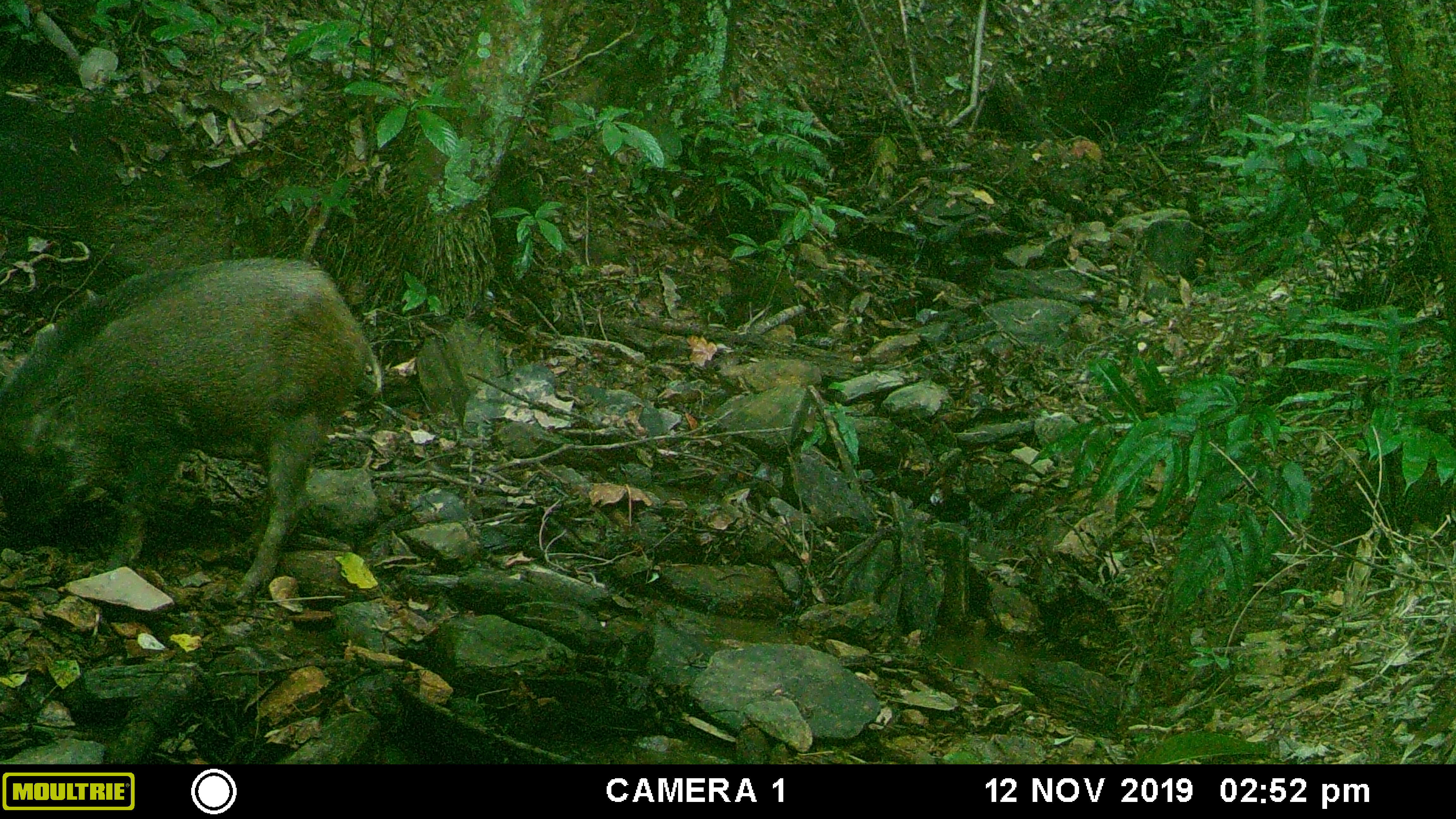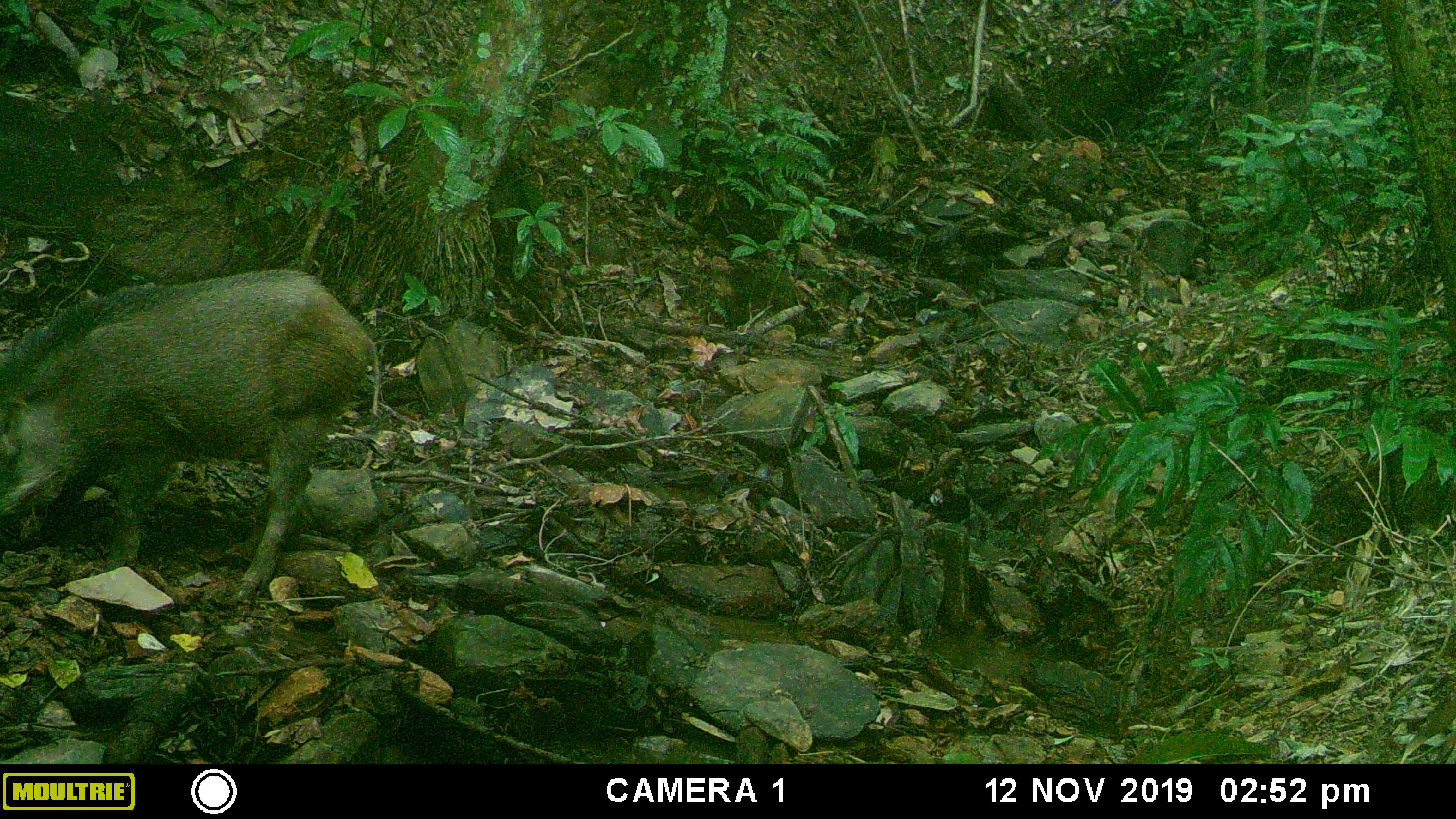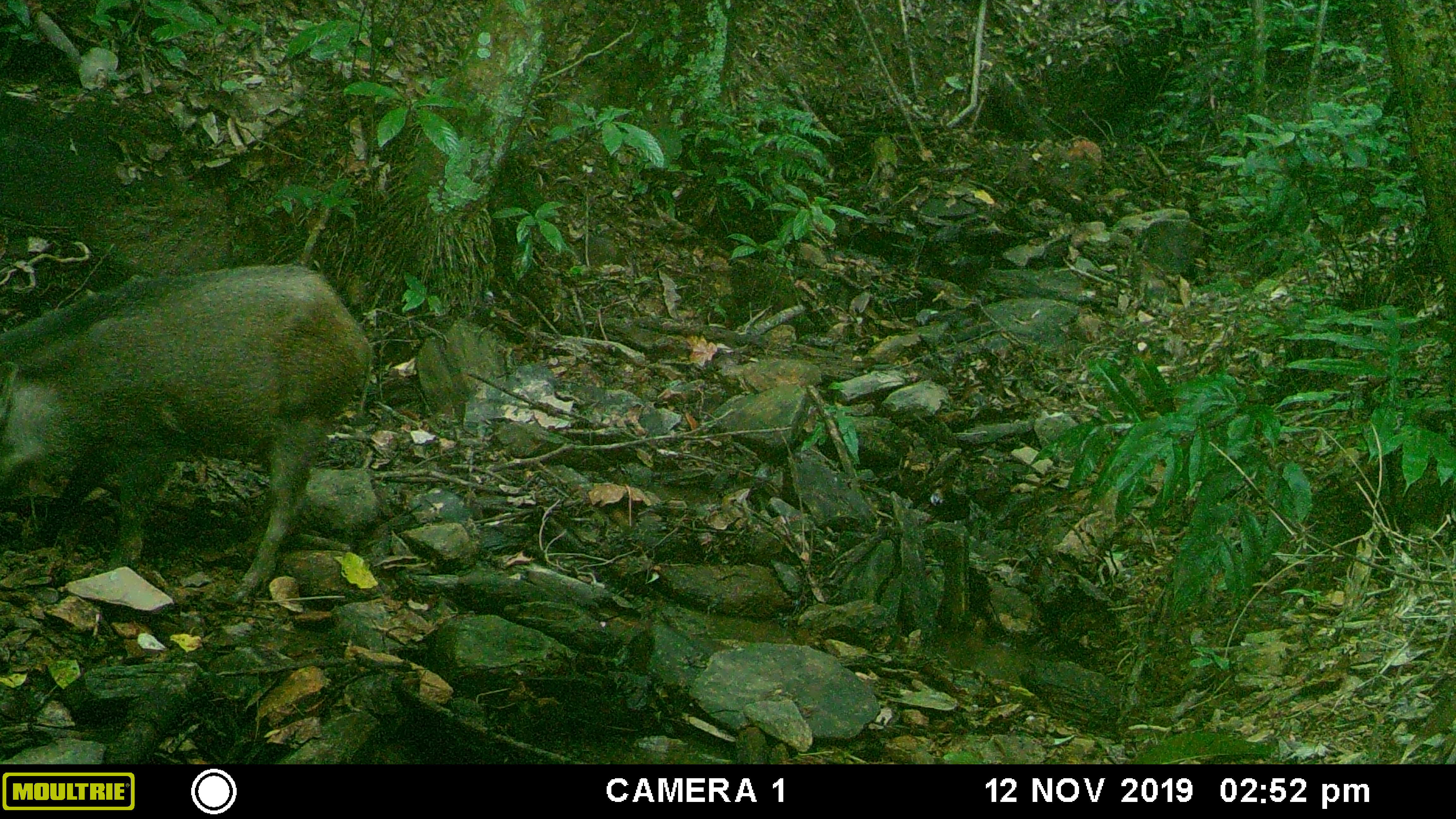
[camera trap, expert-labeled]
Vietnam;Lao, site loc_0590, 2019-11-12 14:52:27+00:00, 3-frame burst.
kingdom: Animalia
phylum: Chordata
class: Mammalia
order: Artiodactyla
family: Suidae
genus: Sus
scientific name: Sus scrofa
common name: eurasian wild pig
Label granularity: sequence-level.